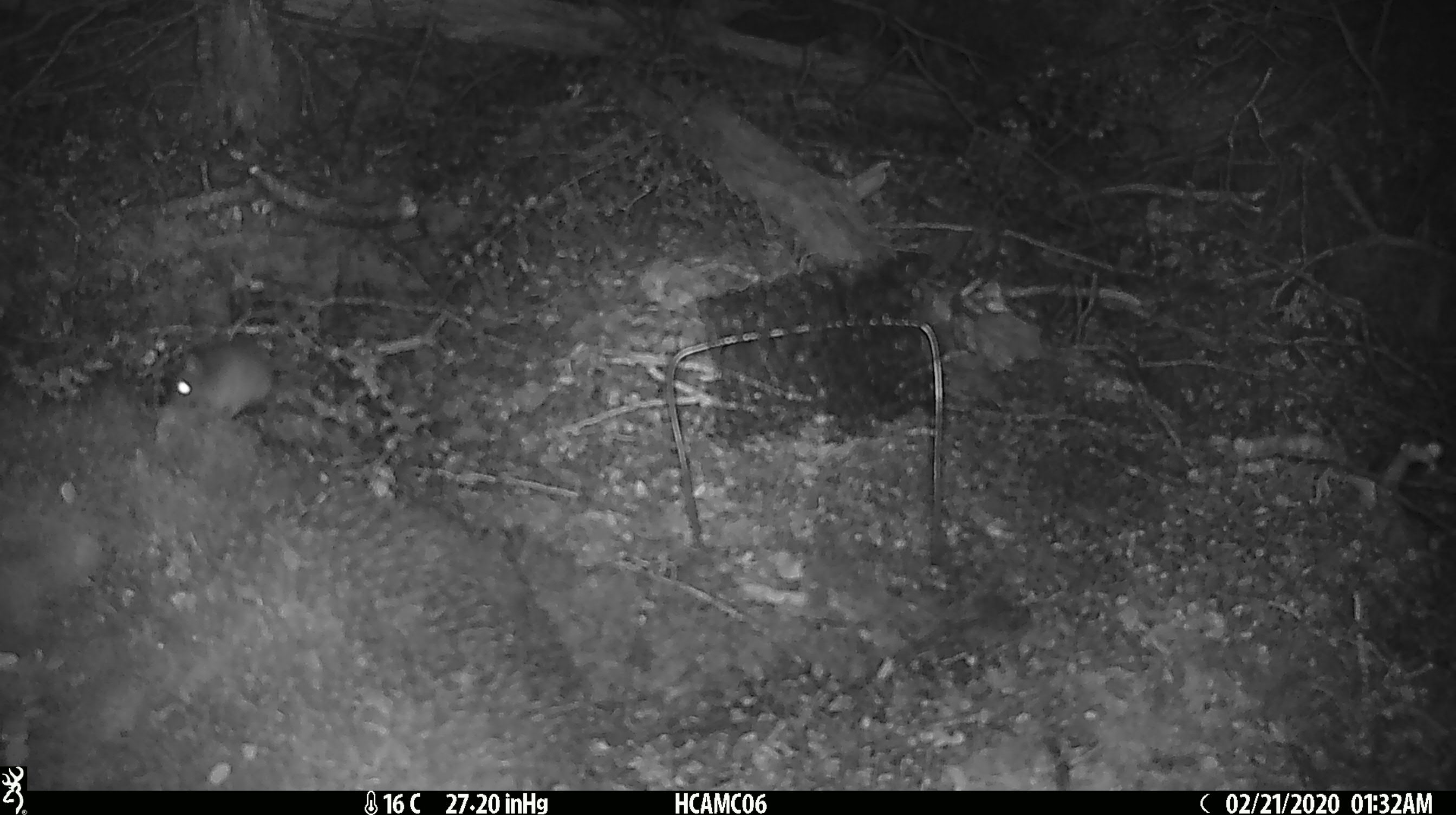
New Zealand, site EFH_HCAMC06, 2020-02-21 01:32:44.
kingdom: Animalia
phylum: Chordata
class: Mammalia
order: Rodentia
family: Muridae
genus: Mus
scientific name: Mus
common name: mouse